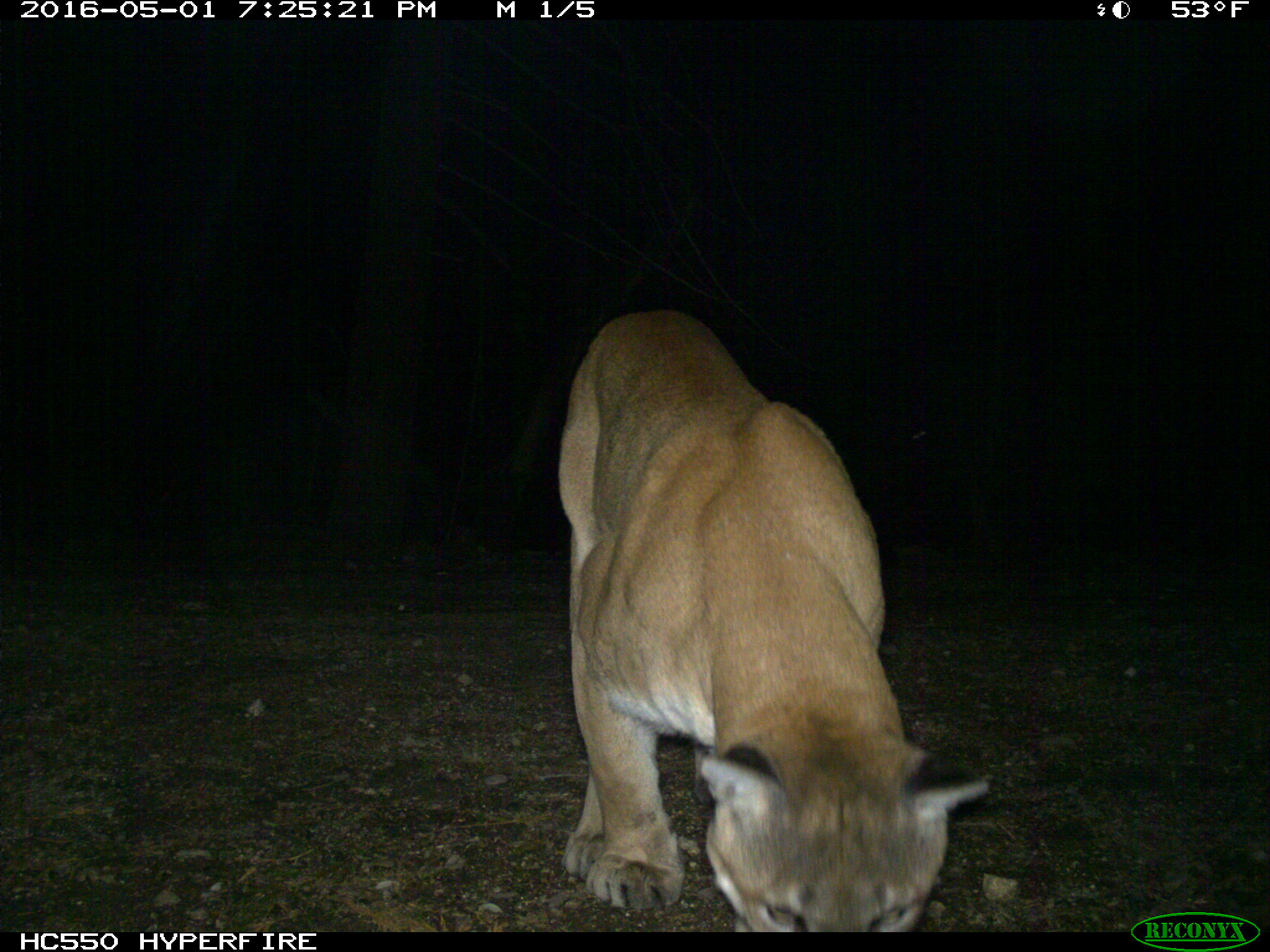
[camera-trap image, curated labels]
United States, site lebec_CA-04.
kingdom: Animalia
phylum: Chordata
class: Mammalia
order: Carnivora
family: Felidae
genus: Puma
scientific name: Puma concolor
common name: mountain lion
Puma concolor (mountain lion).